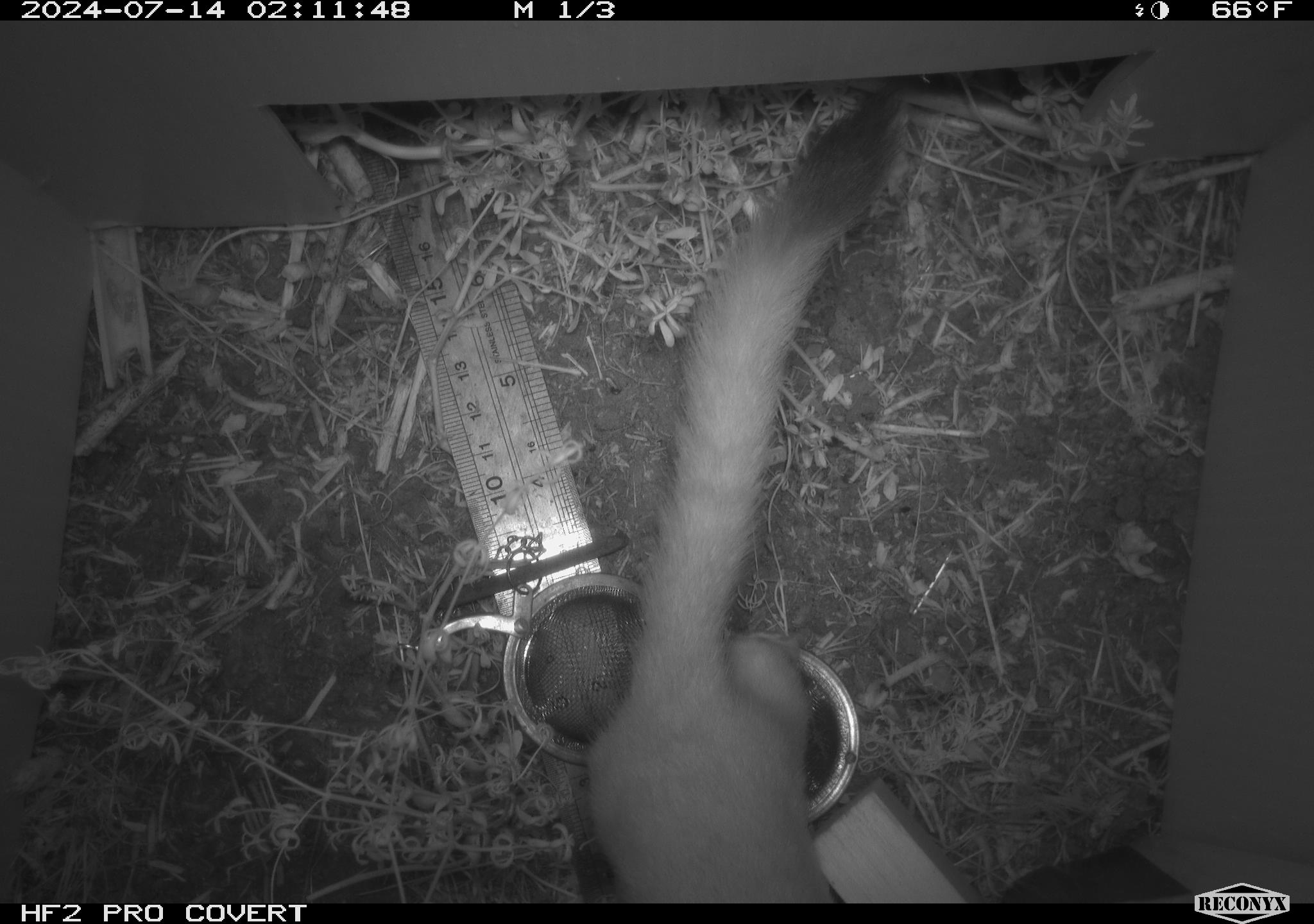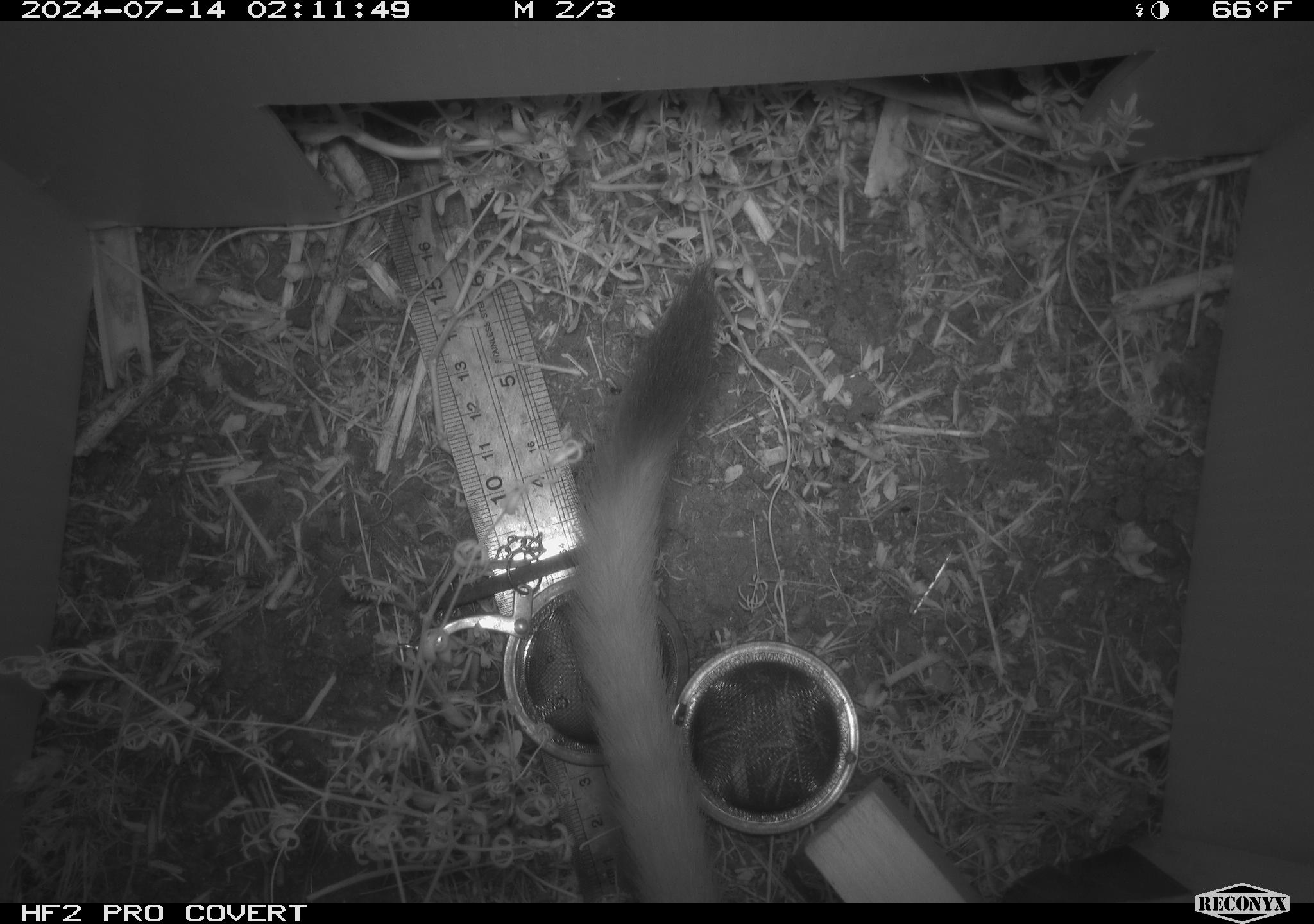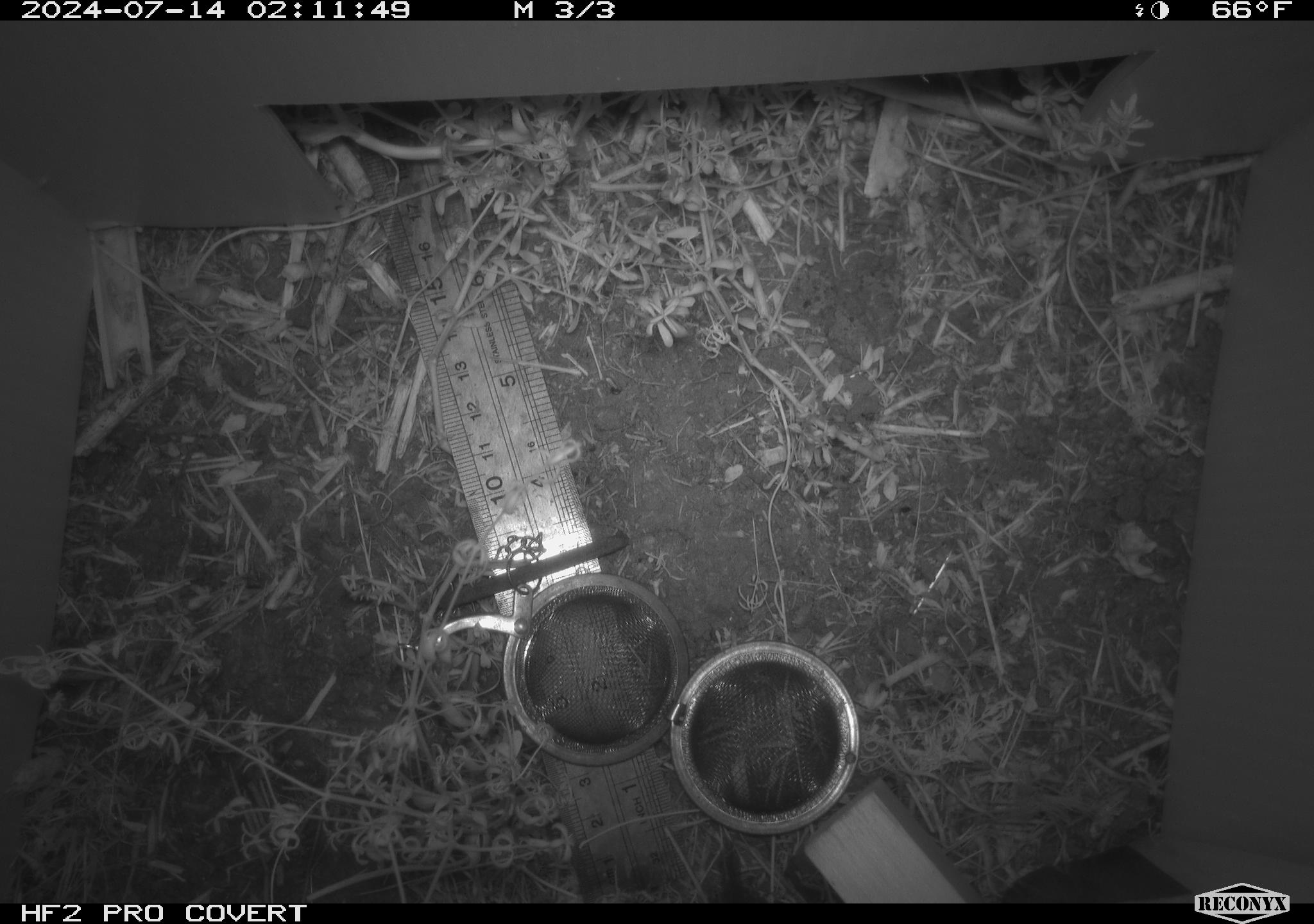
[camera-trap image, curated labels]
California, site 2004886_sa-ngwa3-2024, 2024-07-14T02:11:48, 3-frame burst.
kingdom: Animalia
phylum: Chordata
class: Mammalia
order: Carnivora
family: Mustelidae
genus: Neogale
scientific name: Neogale frenata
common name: long-tailed weasel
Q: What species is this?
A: Long-tailed weasel (Neogale frenata).